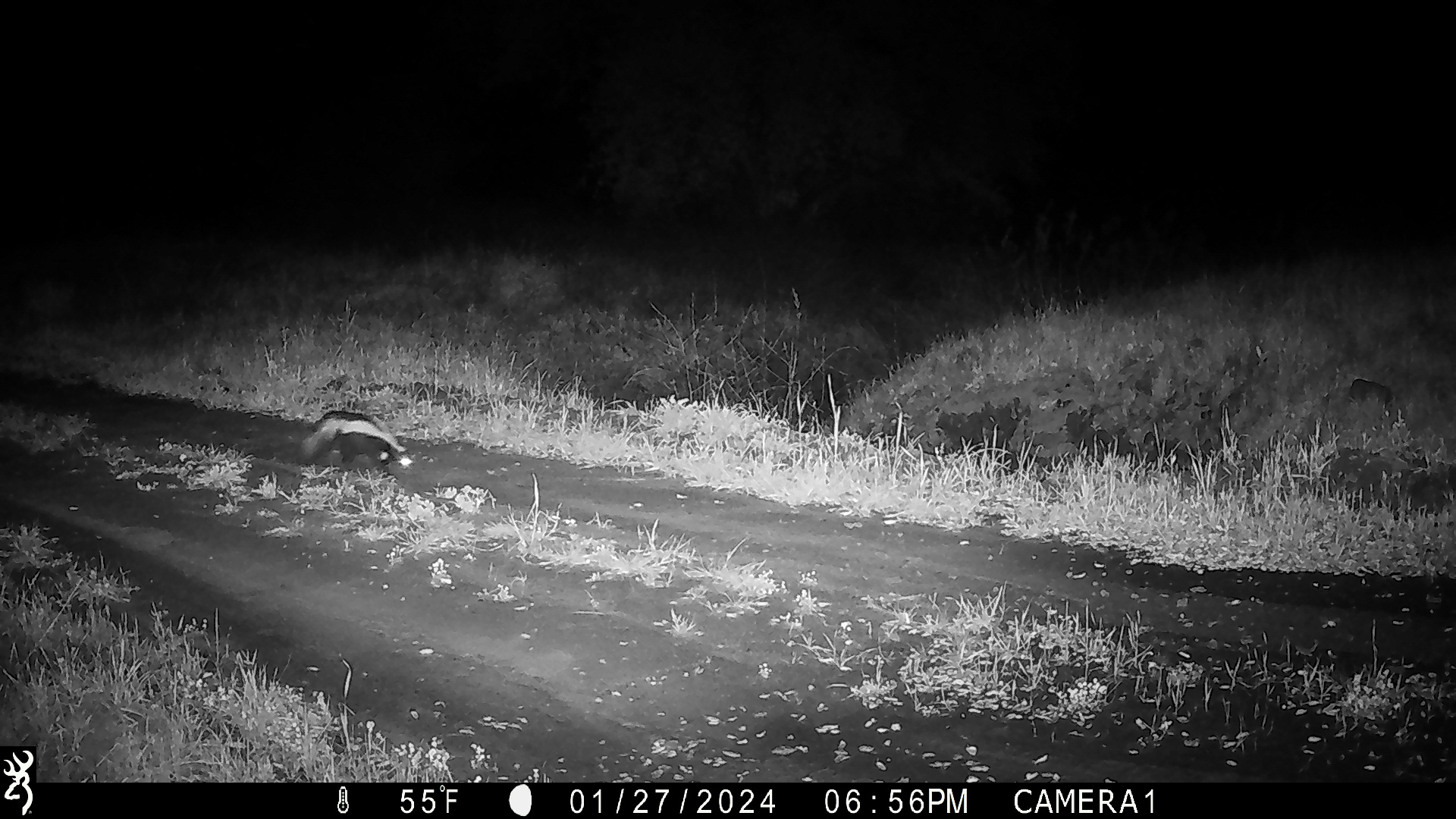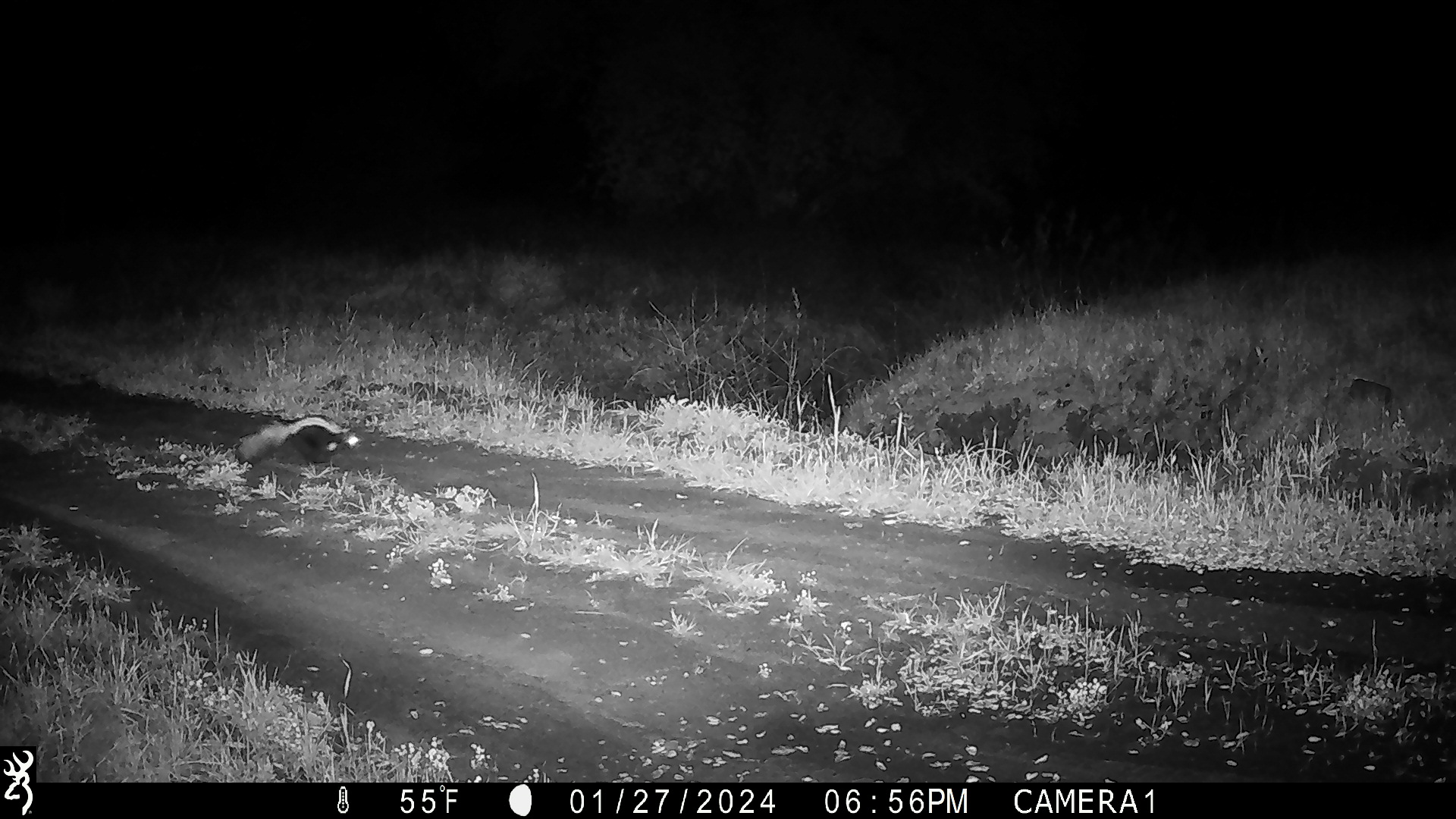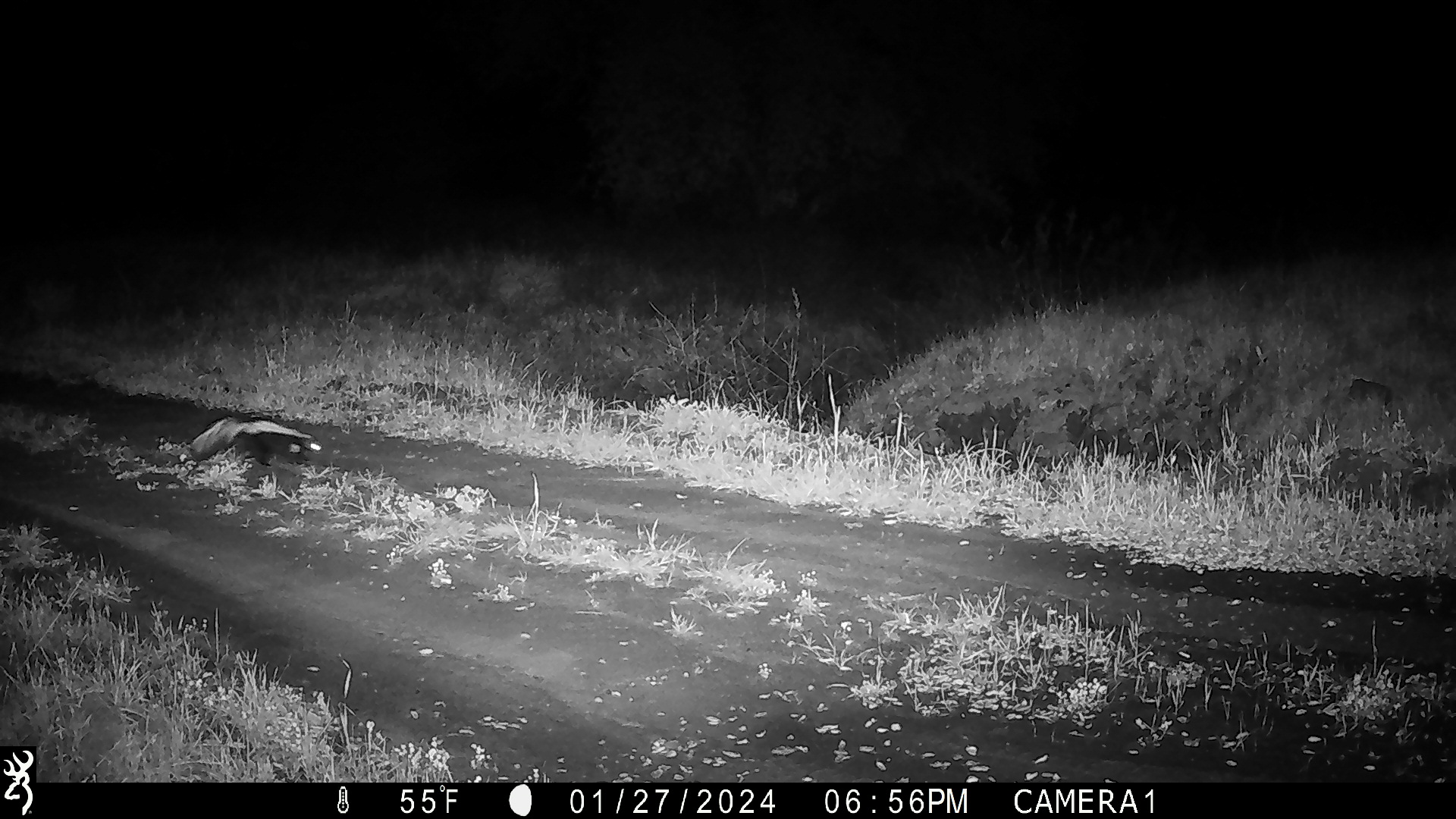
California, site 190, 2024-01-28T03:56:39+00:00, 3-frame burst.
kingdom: Animalia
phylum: Chordata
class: Mammalia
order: Carnivora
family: Mephitidae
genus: Mephitis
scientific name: Mephitis mephitis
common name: striped skunk